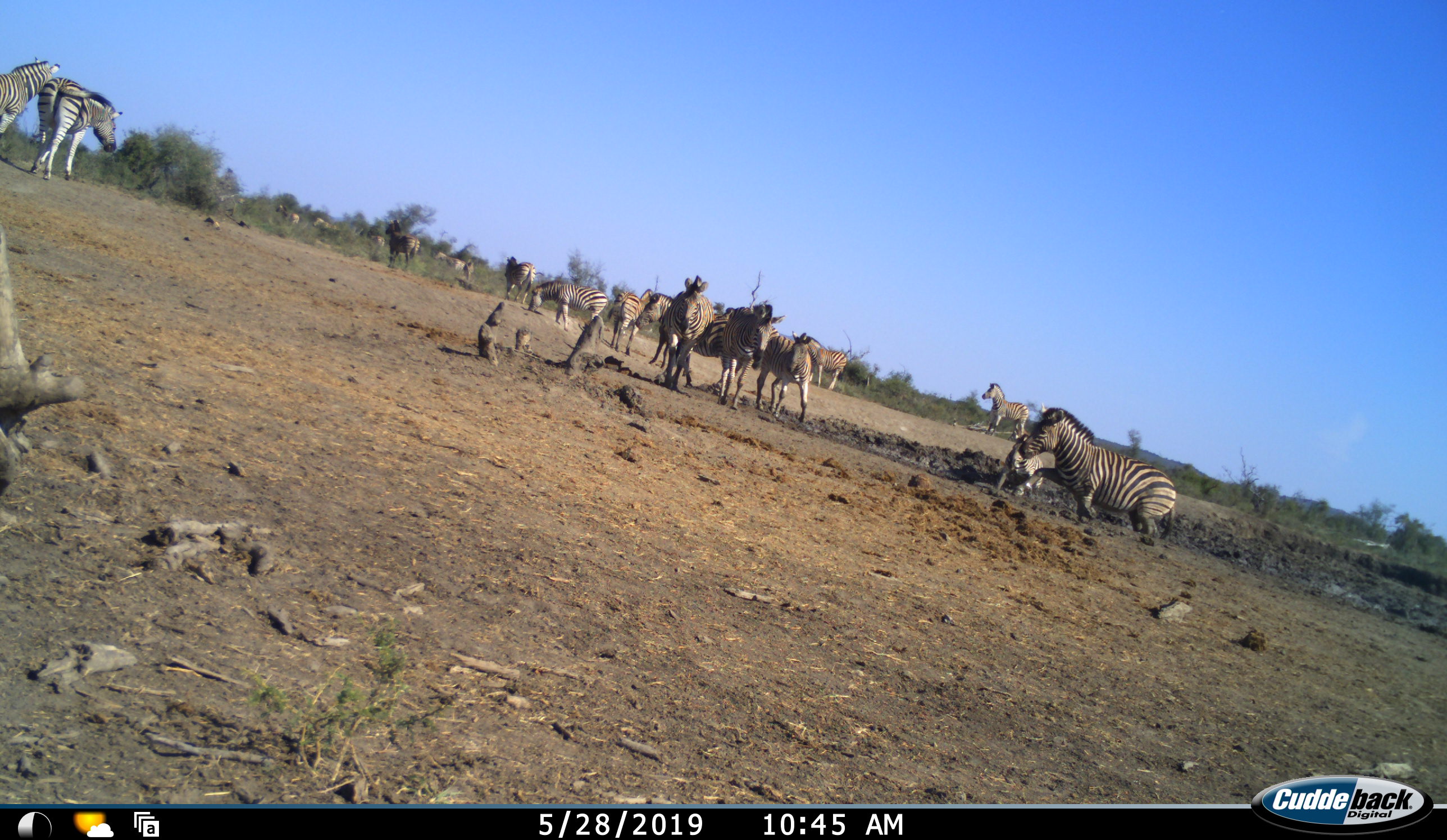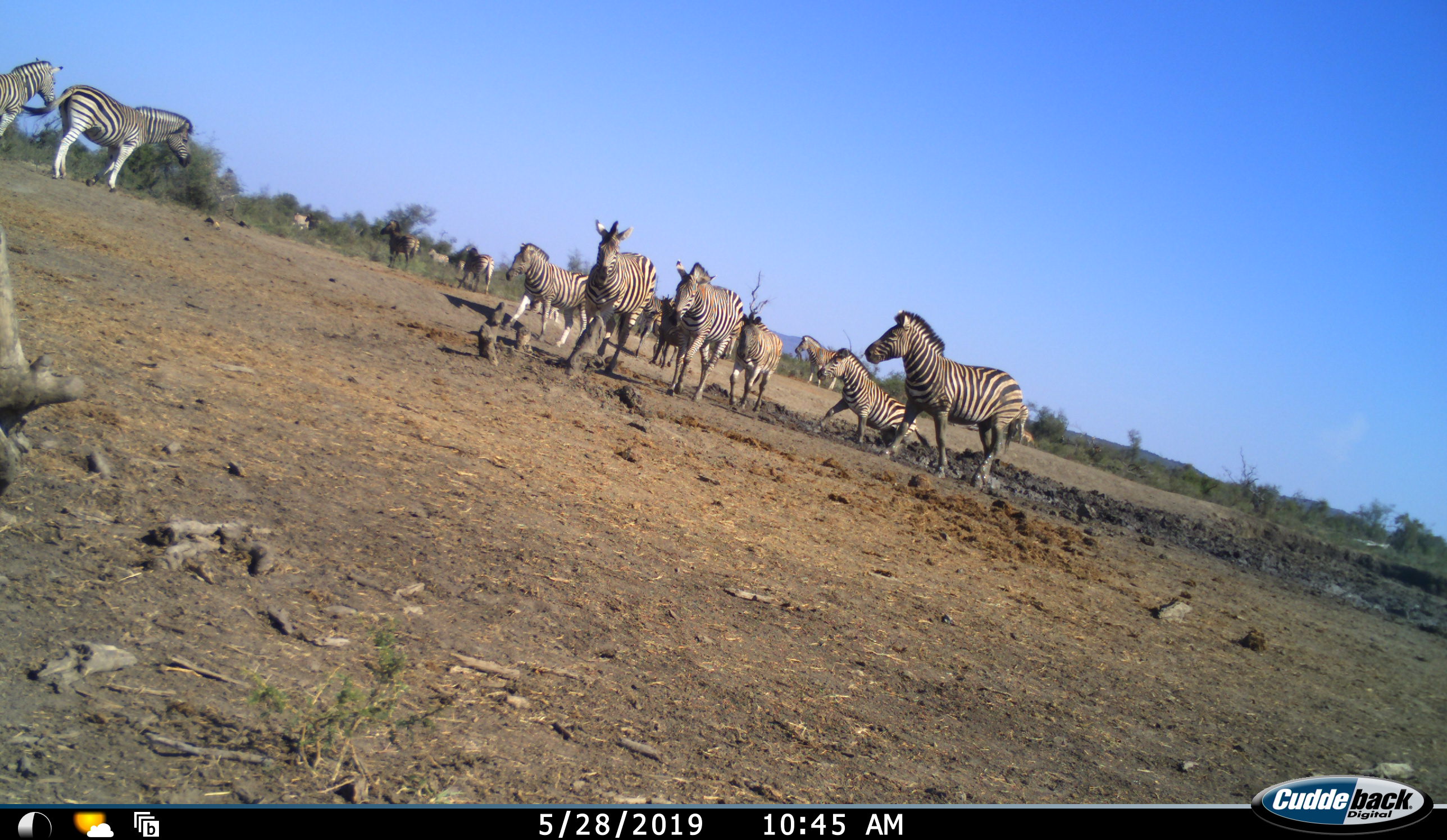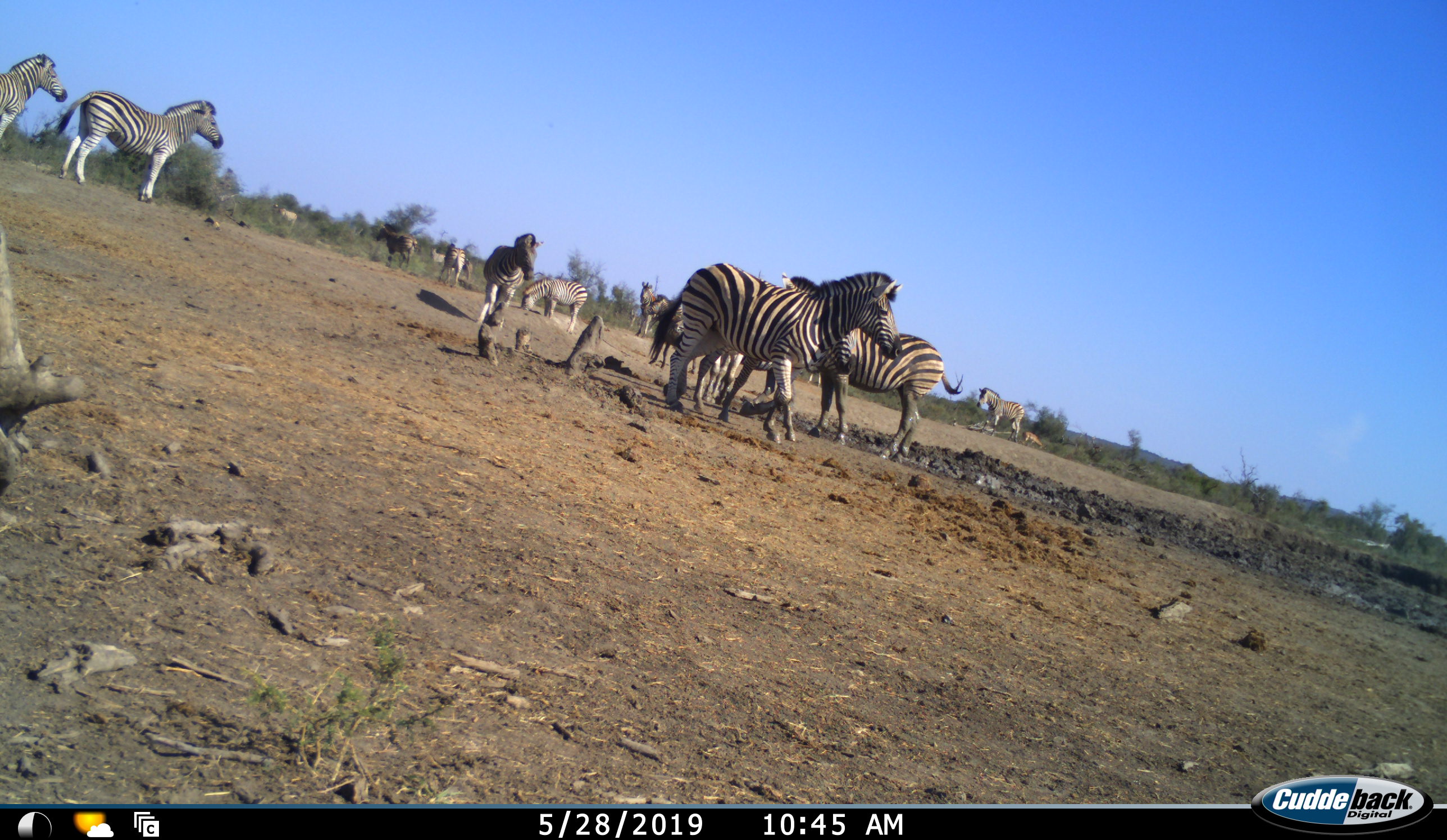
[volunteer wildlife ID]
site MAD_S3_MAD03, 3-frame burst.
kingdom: Animalia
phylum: Chordata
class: Mammalia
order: Perissodactyla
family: Equidae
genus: Equus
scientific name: Equus quagga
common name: plains zebra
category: zebraplains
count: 11-50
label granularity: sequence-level